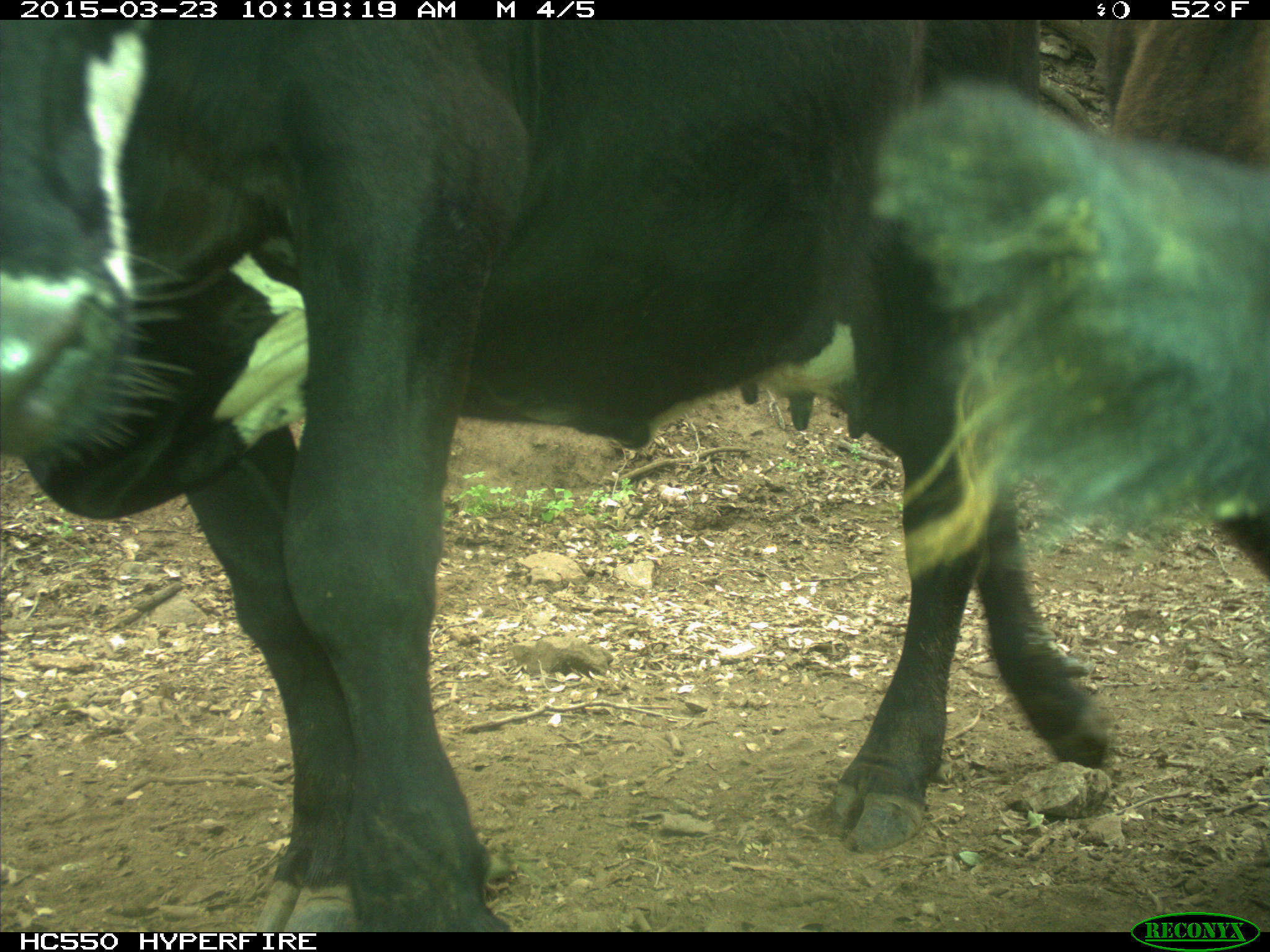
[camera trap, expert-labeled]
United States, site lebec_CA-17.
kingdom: Animalia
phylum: Chordata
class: Mammalia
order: Artiodactyla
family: Bovidae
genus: Bos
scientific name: Bos taurus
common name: domestic cow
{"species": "Bos taurus (domestic cow)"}